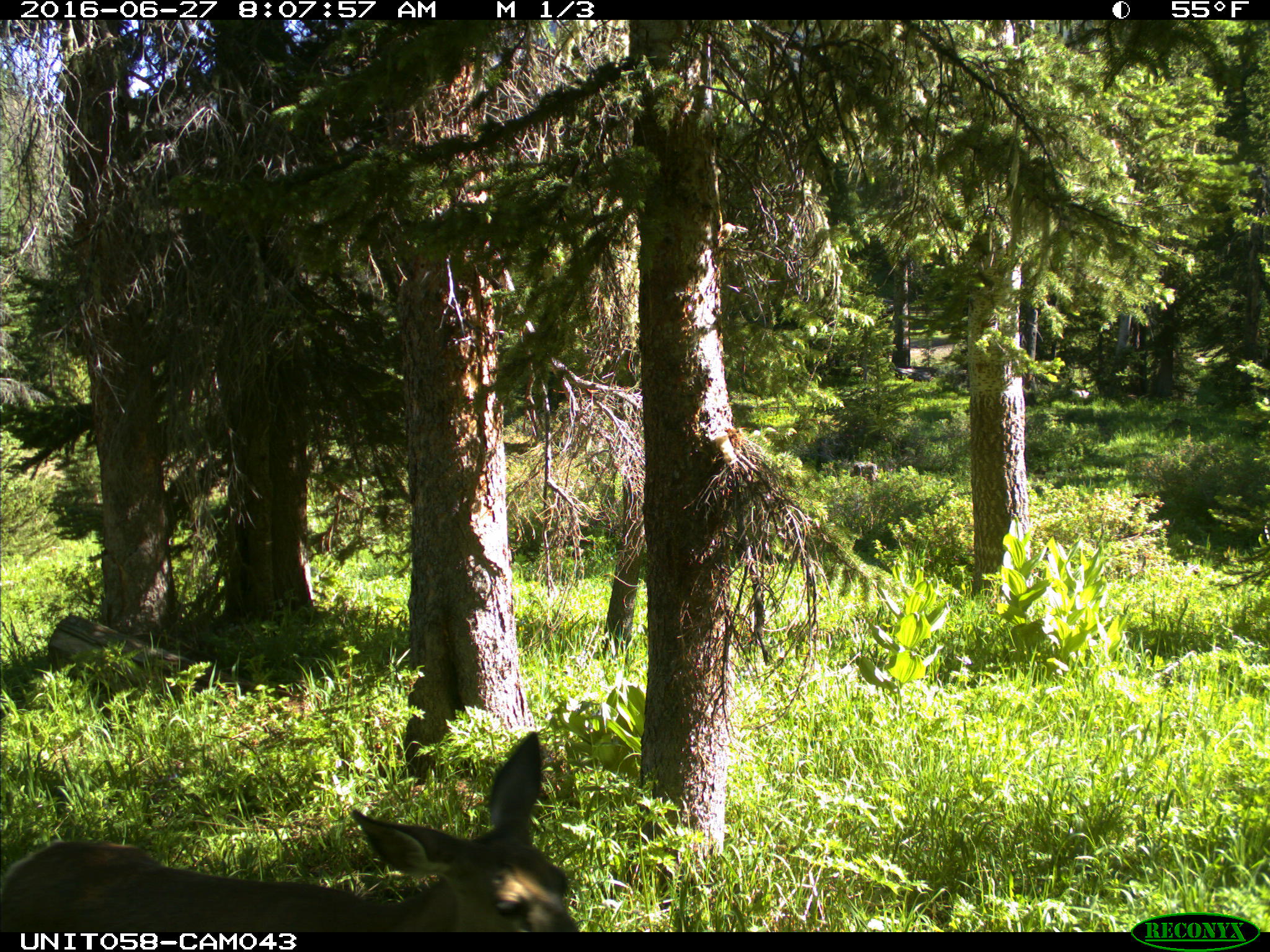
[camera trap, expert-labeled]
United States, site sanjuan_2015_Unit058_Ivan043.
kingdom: Animalia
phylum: Chordata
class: Mammalia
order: Artiodactyla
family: Cervidae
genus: Odocoileus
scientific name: Odocoileus hemionus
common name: mule deer